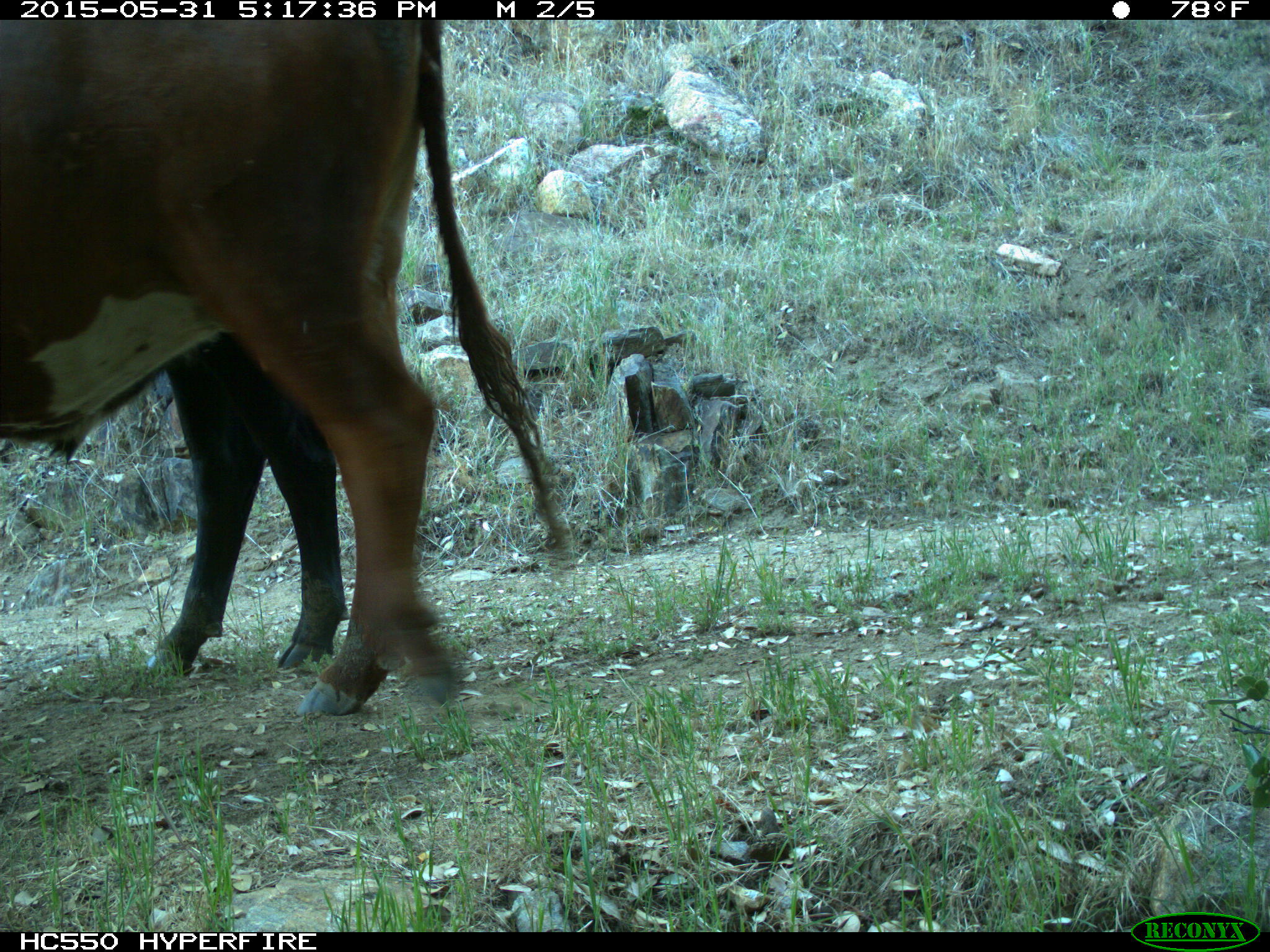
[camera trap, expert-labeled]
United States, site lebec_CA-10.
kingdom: Animalia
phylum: Chordata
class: Mammalia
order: Artiodactyla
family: Bovidae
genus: Bos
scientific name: Bos taurus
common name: domestic cow